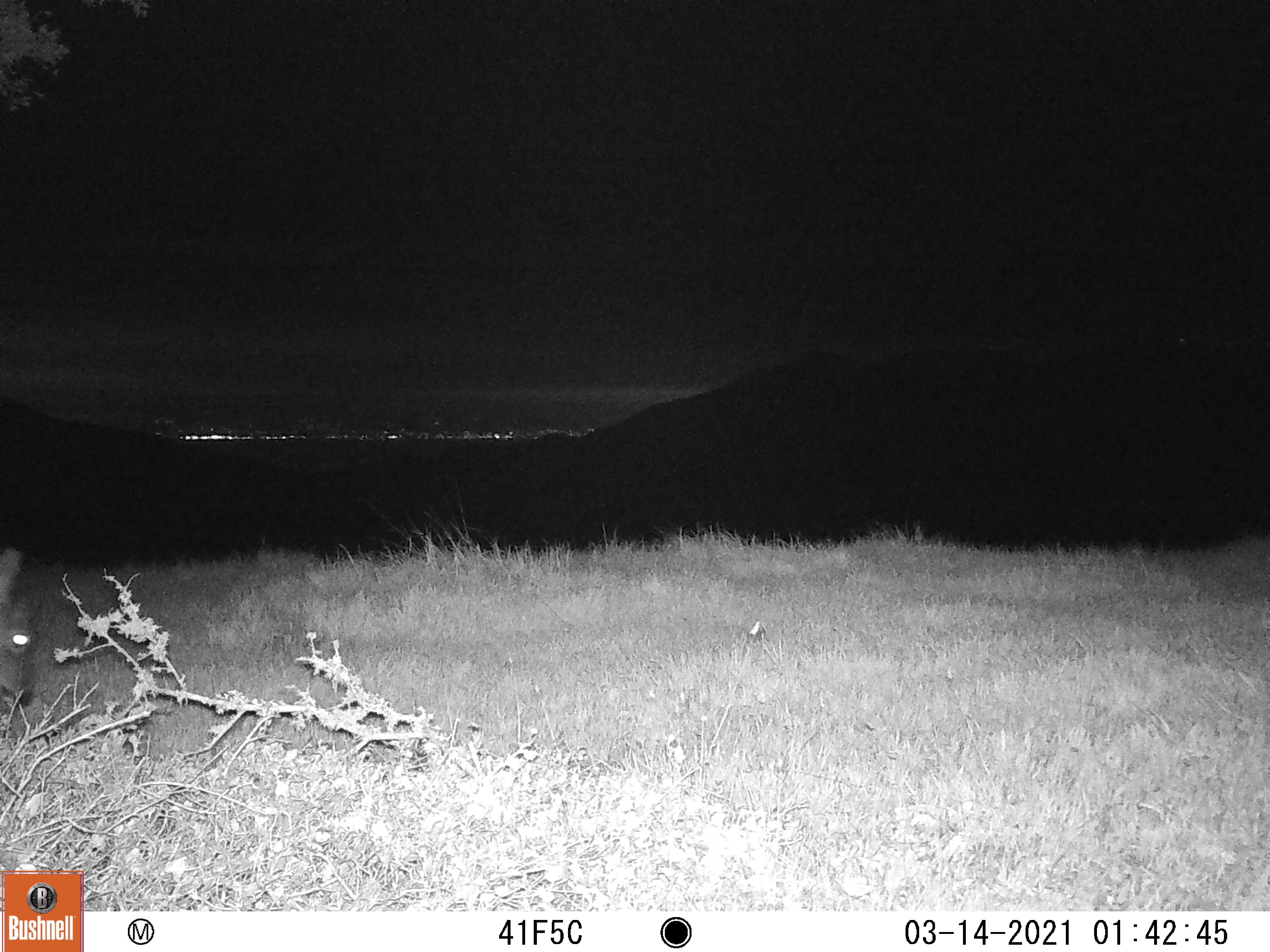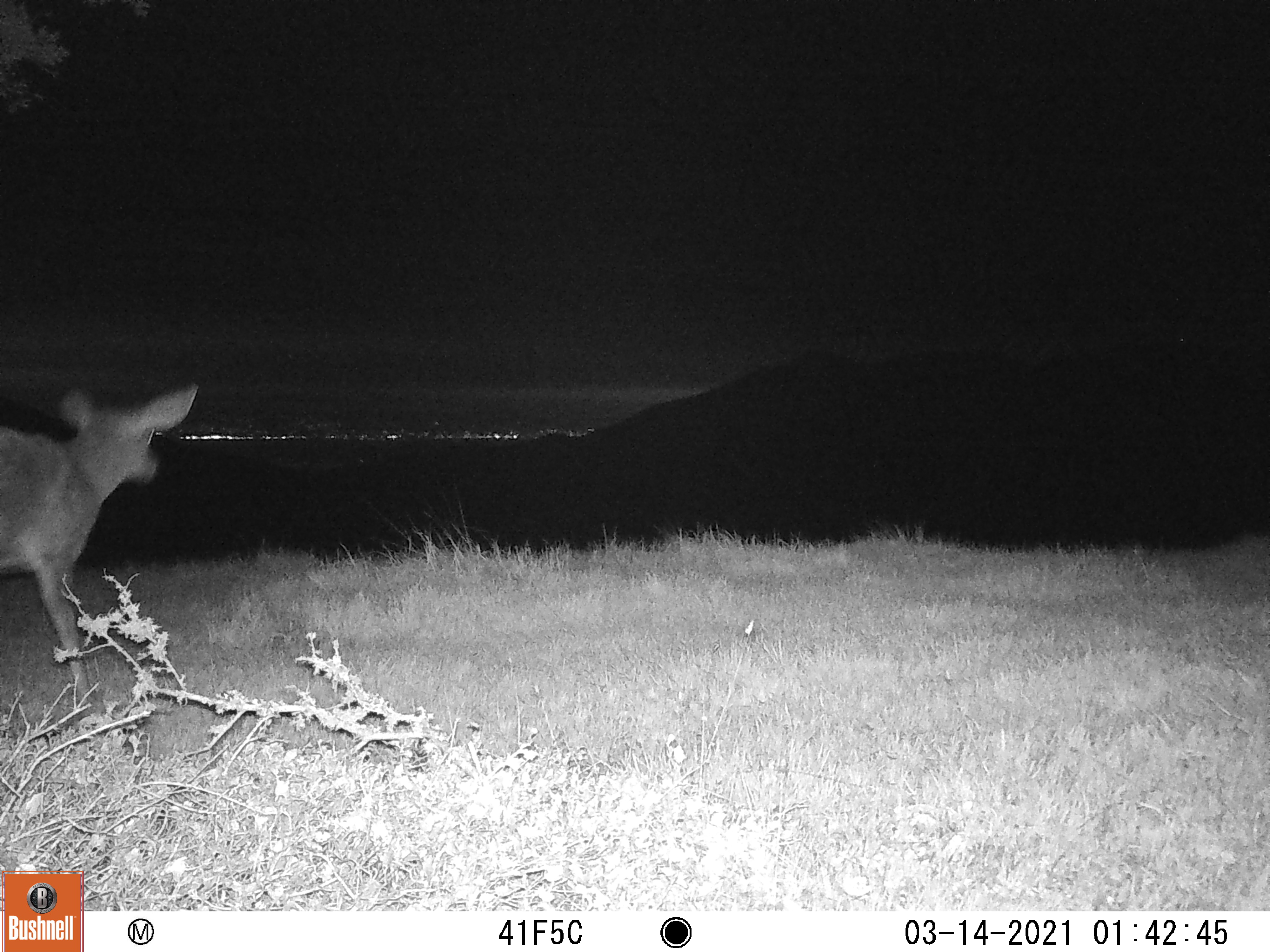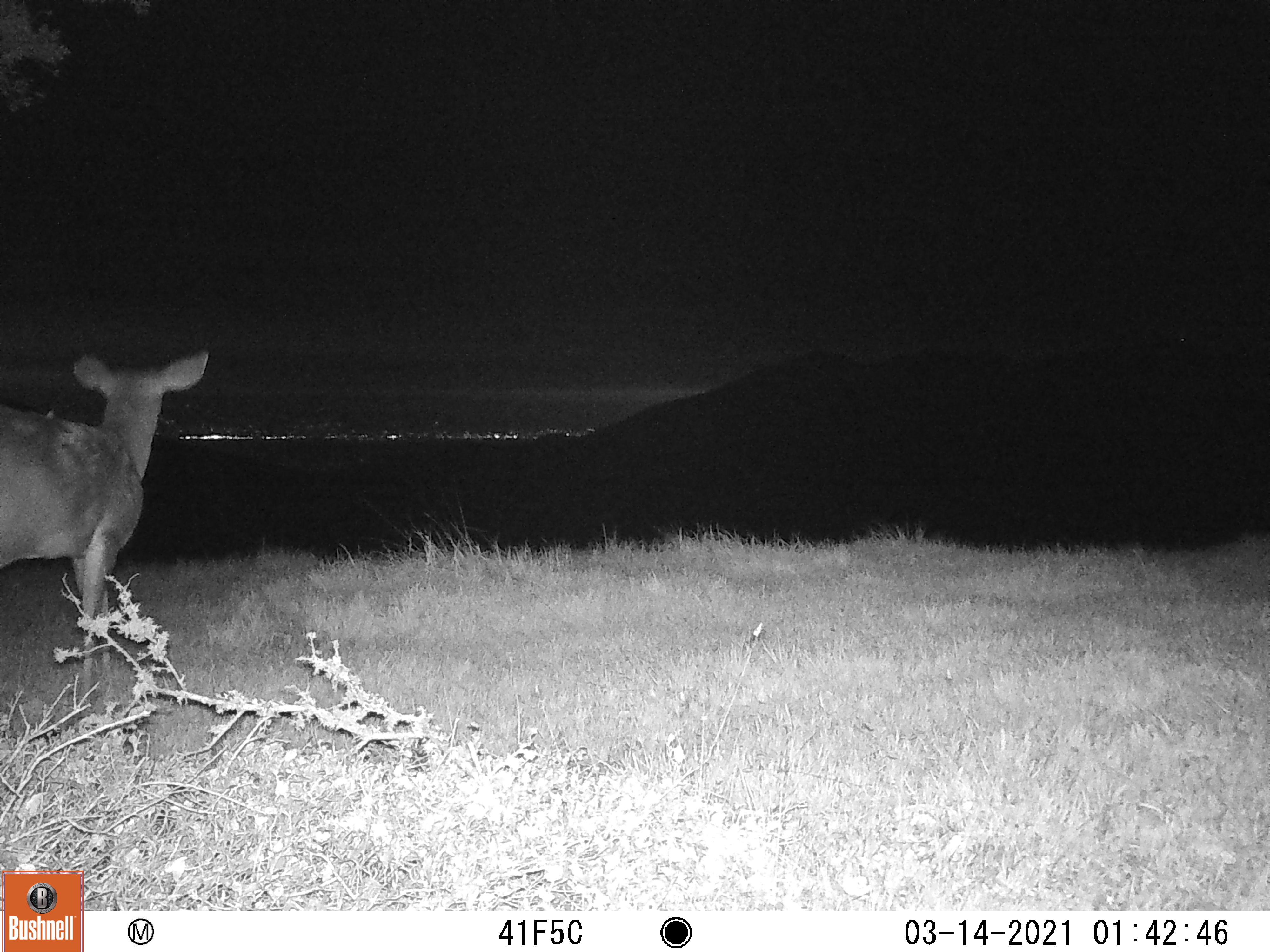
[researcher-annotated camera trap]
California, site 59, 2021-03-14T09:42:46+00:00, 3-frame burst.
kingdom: Animalia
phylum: Chordata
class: Mammalia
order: Artiodactyla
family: Cervidae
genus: Odocoileus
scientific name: Odocoileus hemionus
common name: mule deer